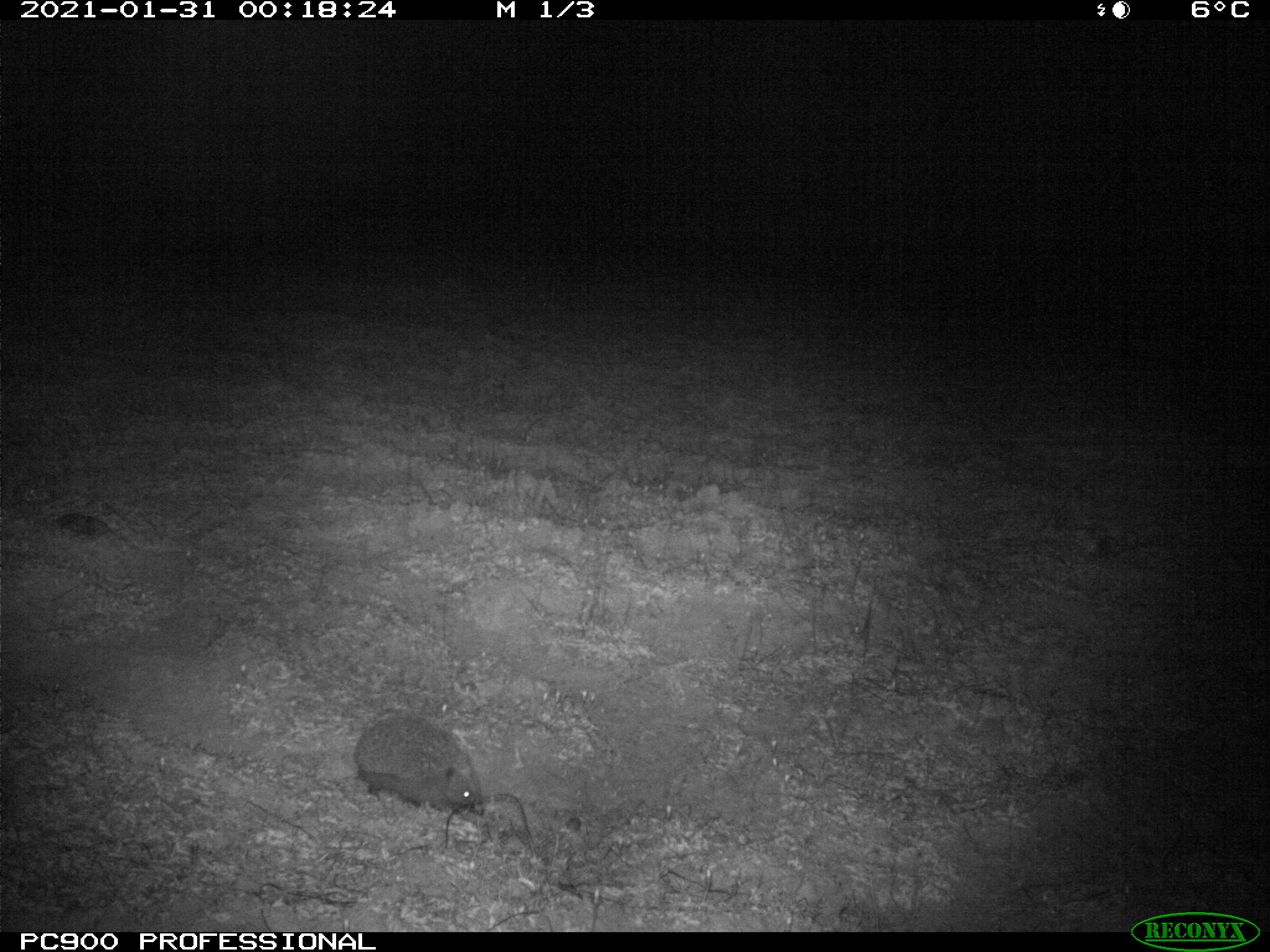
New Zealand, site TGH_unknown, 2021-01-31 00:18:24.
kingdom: Animalia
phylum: Chordata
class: Mammalia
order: Eulipotyphla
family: Erinaceidae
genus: Erinaceus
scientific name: Erinaceus europaeus europaeus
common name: european hedgehog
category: hedgehog